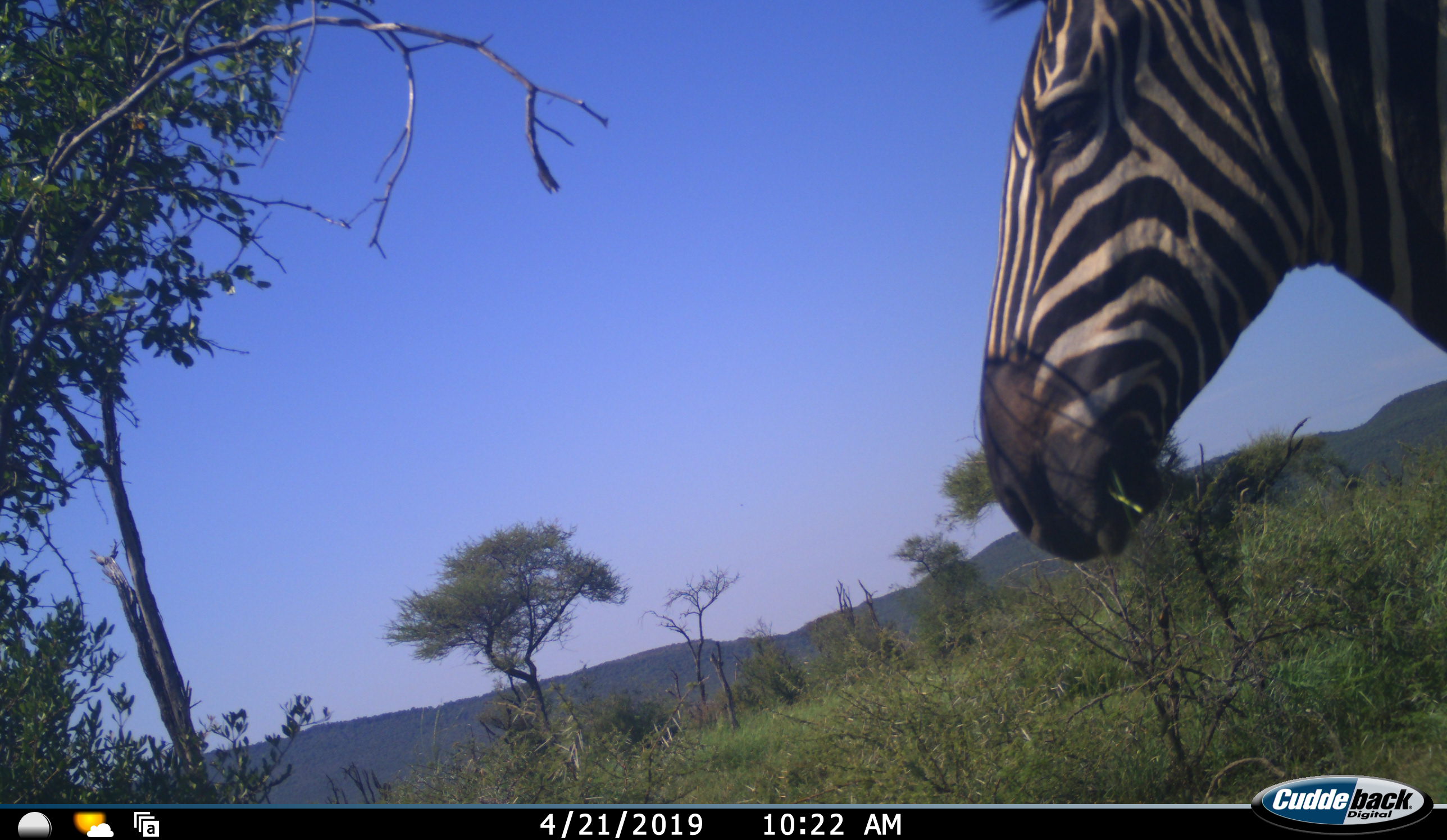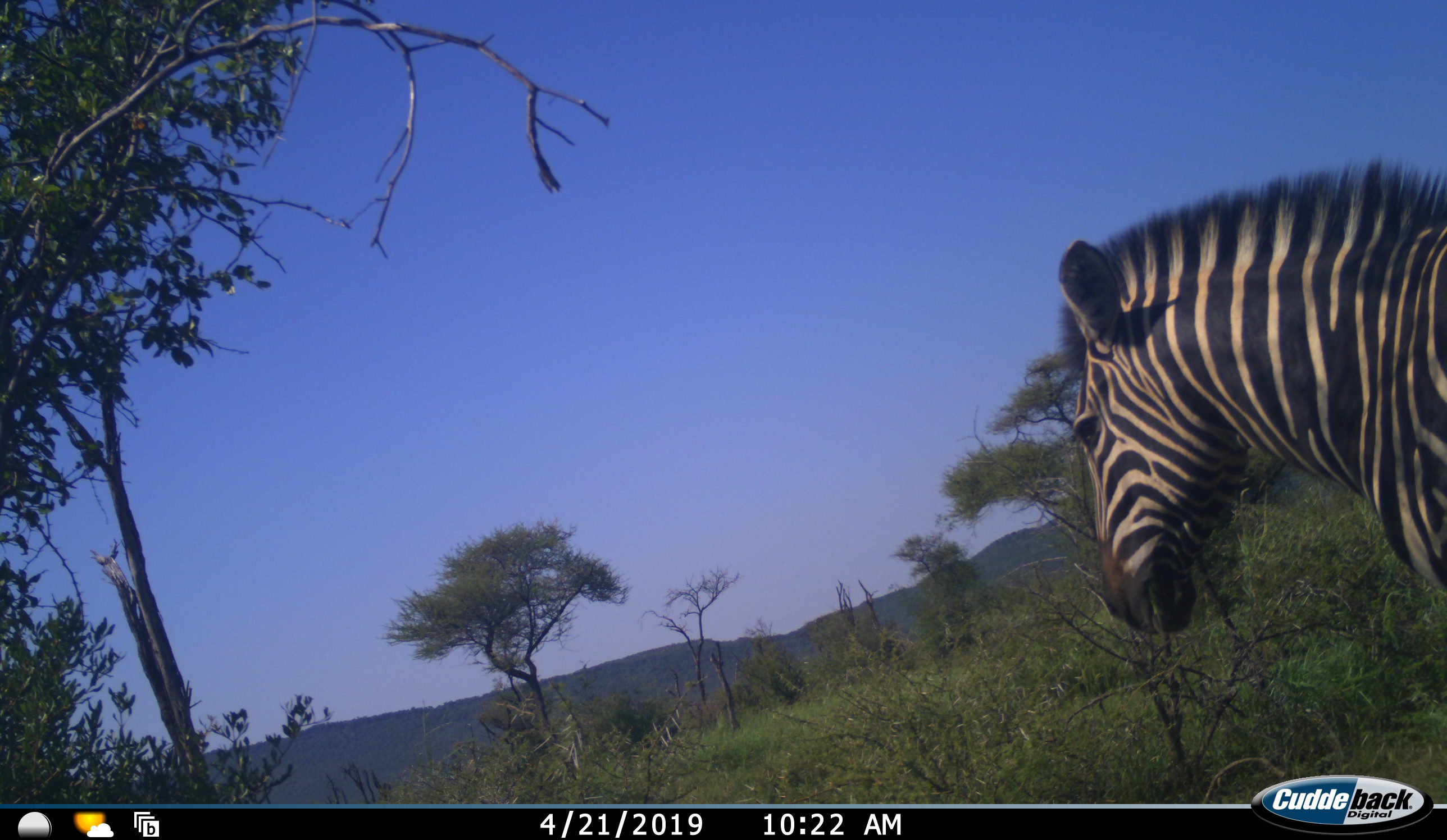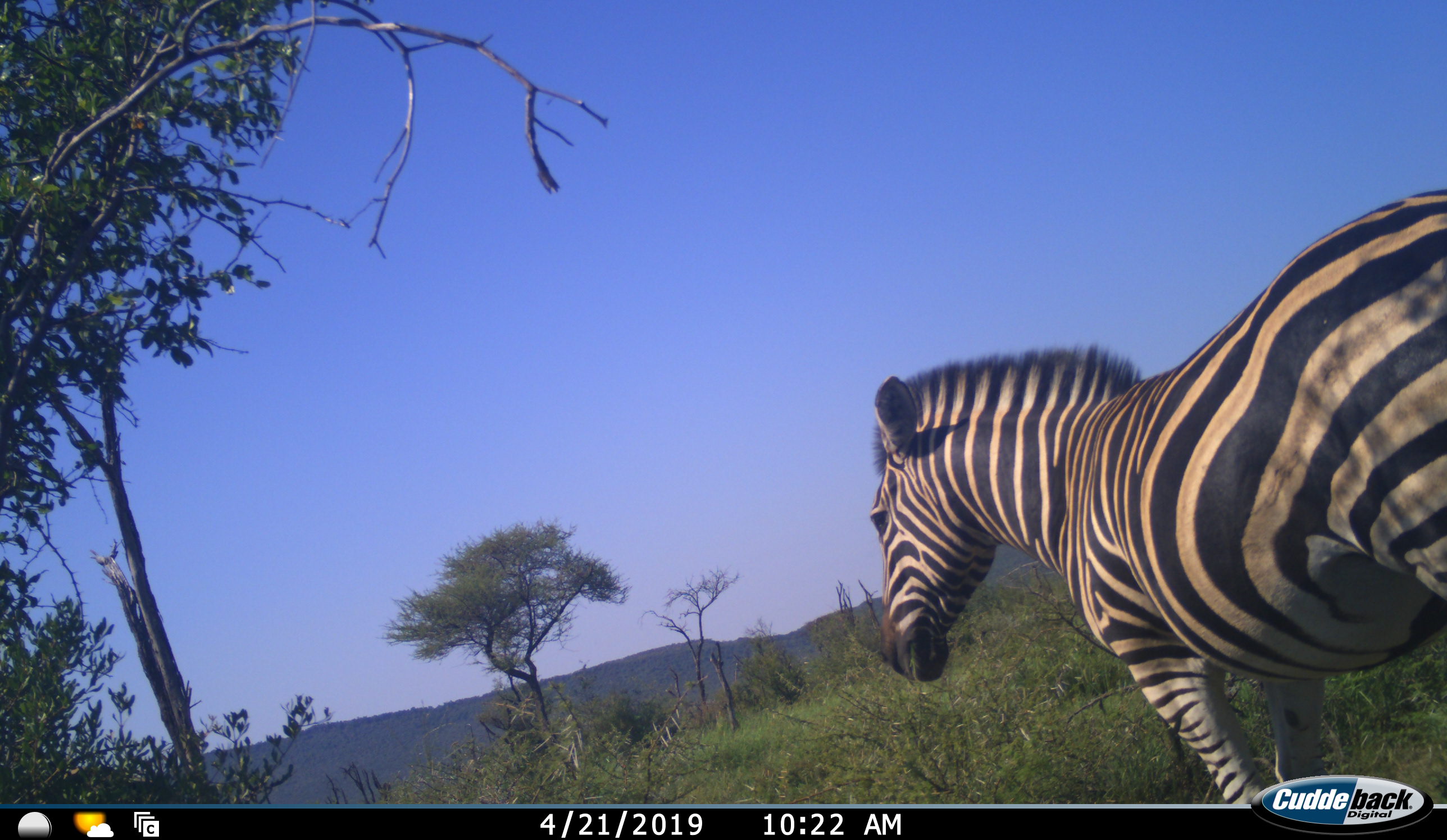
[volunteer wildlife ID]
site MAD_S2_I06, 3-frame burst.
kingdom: Animalia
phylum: Chordata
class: Mammalia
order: Perissodactyla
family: Equidae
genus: Equus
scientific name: Equus quagga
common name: plains zebra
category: zebraplains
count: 1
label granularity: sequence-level